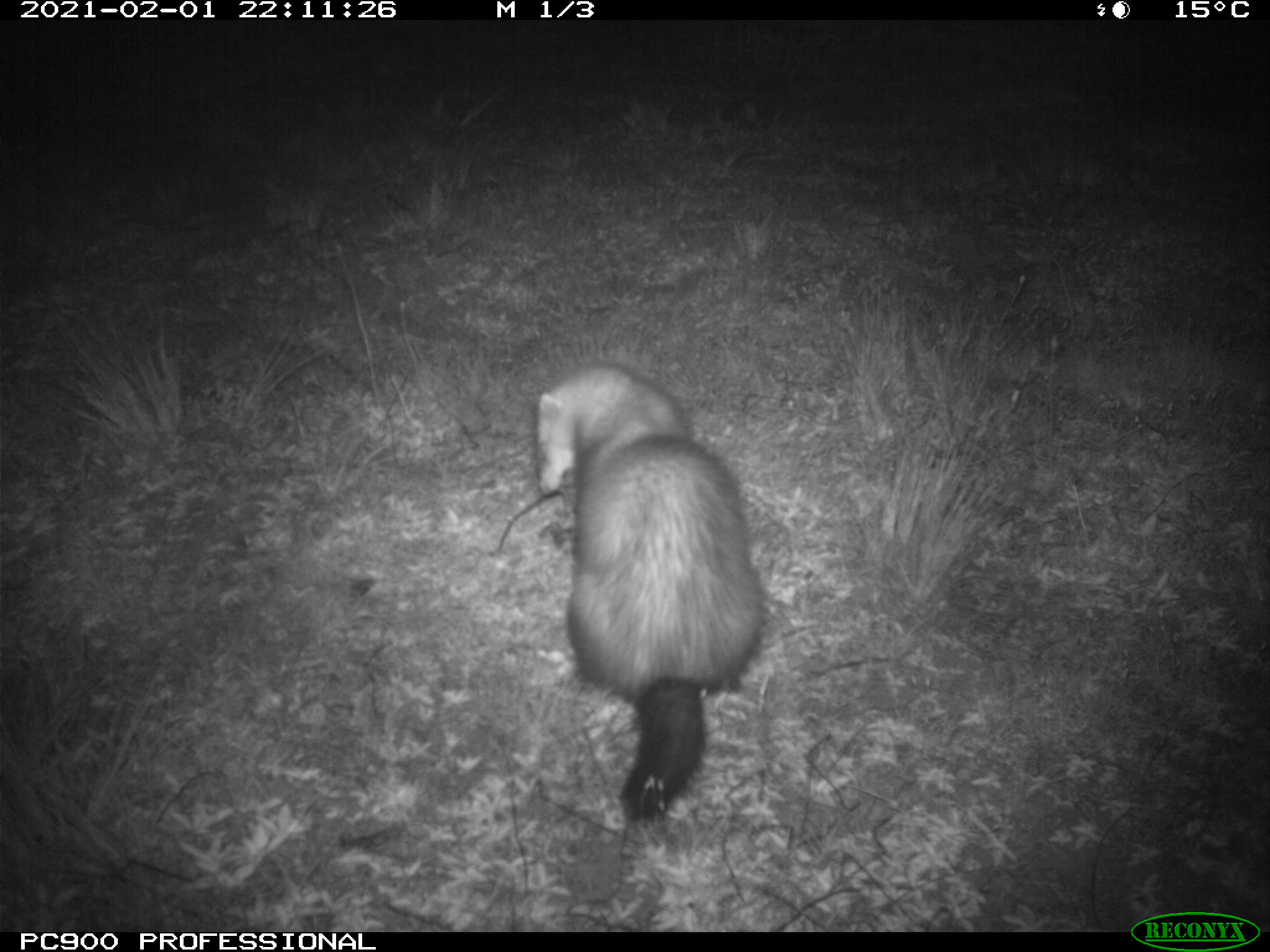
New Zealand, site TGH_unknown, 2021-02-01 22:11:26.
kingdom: Animalia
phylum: Chordata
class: Mammalia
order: Carnivora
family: Mustelidae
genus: Mustela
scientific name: Mustela furo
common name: ferret